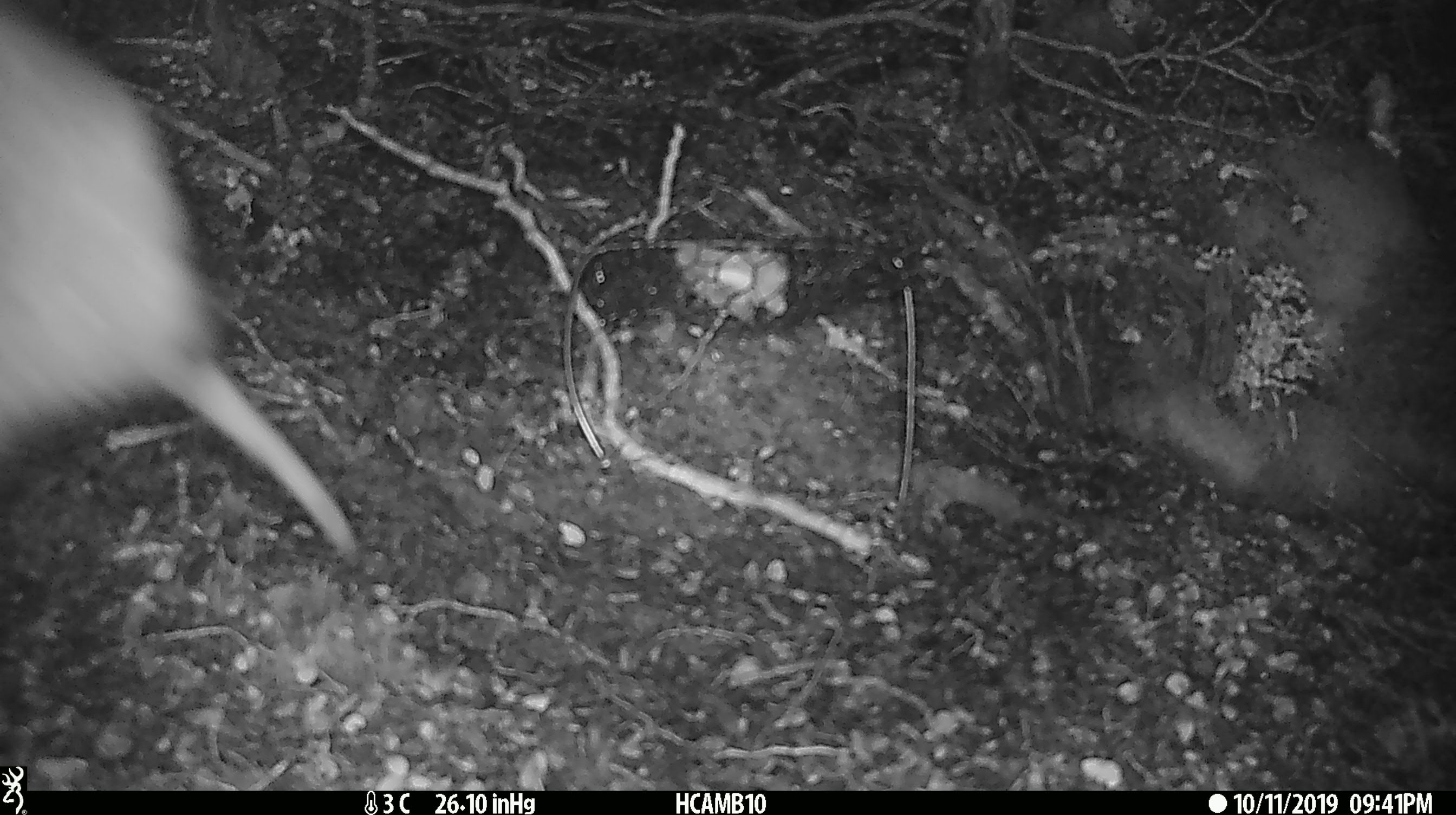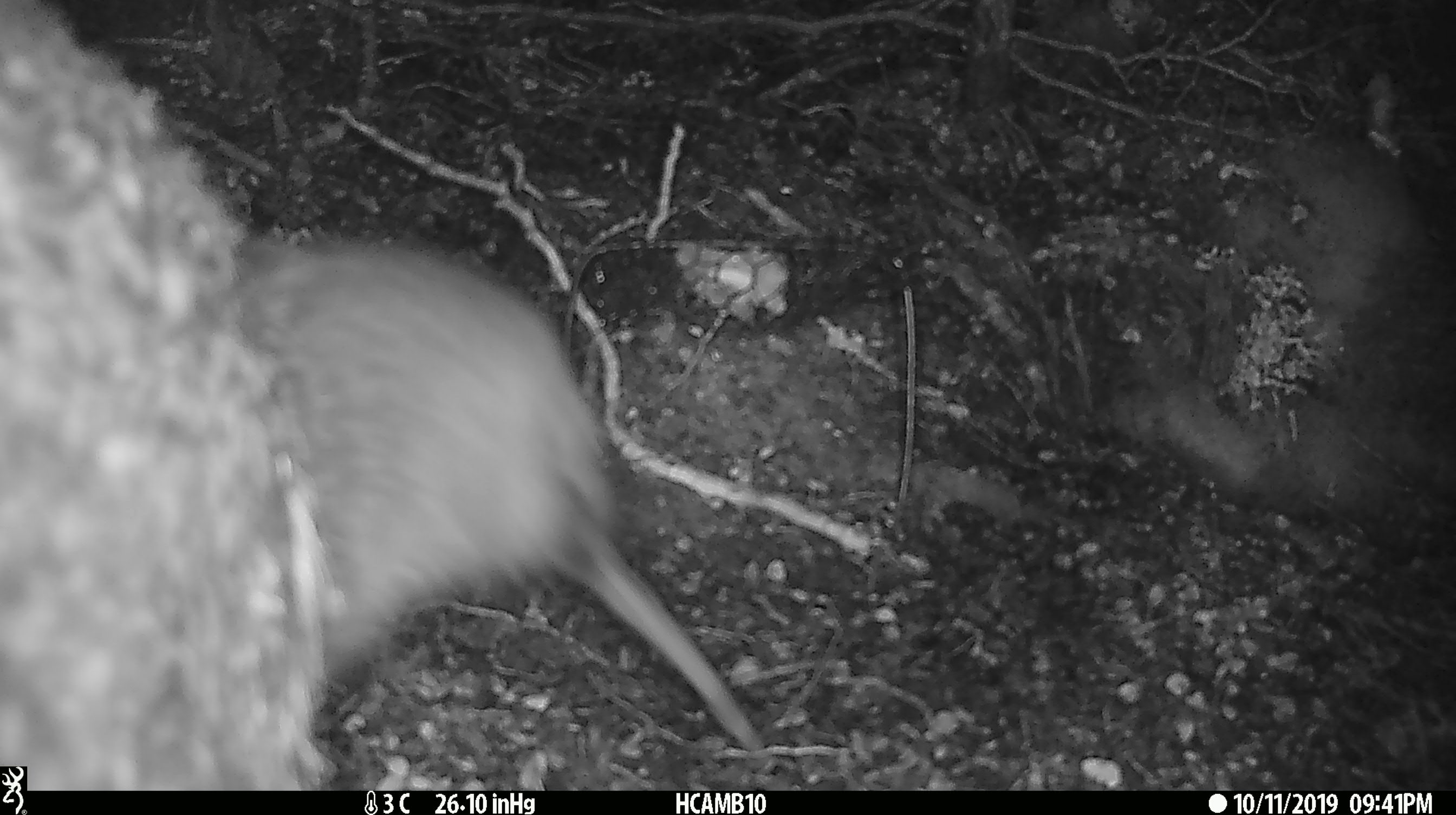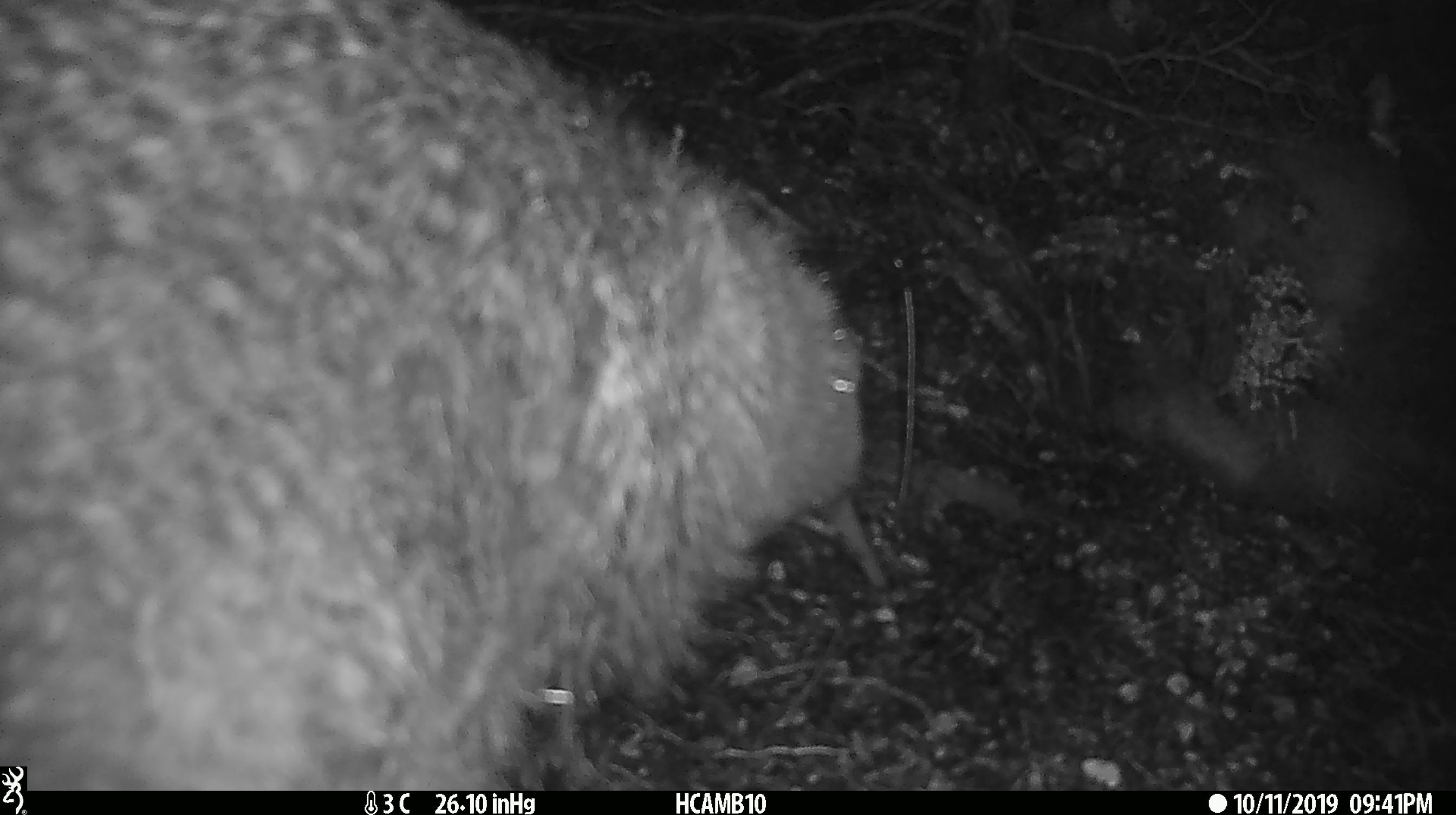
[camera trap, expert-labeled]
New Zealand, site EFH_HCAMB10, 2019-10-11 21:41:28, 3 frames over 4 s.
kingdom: Animalia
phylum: Chordata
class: Aves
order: Apterygiformes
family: Apterygidae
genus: Apteryx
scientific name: Apteryx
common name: kiwi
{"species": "kiwi (Apteryx)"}